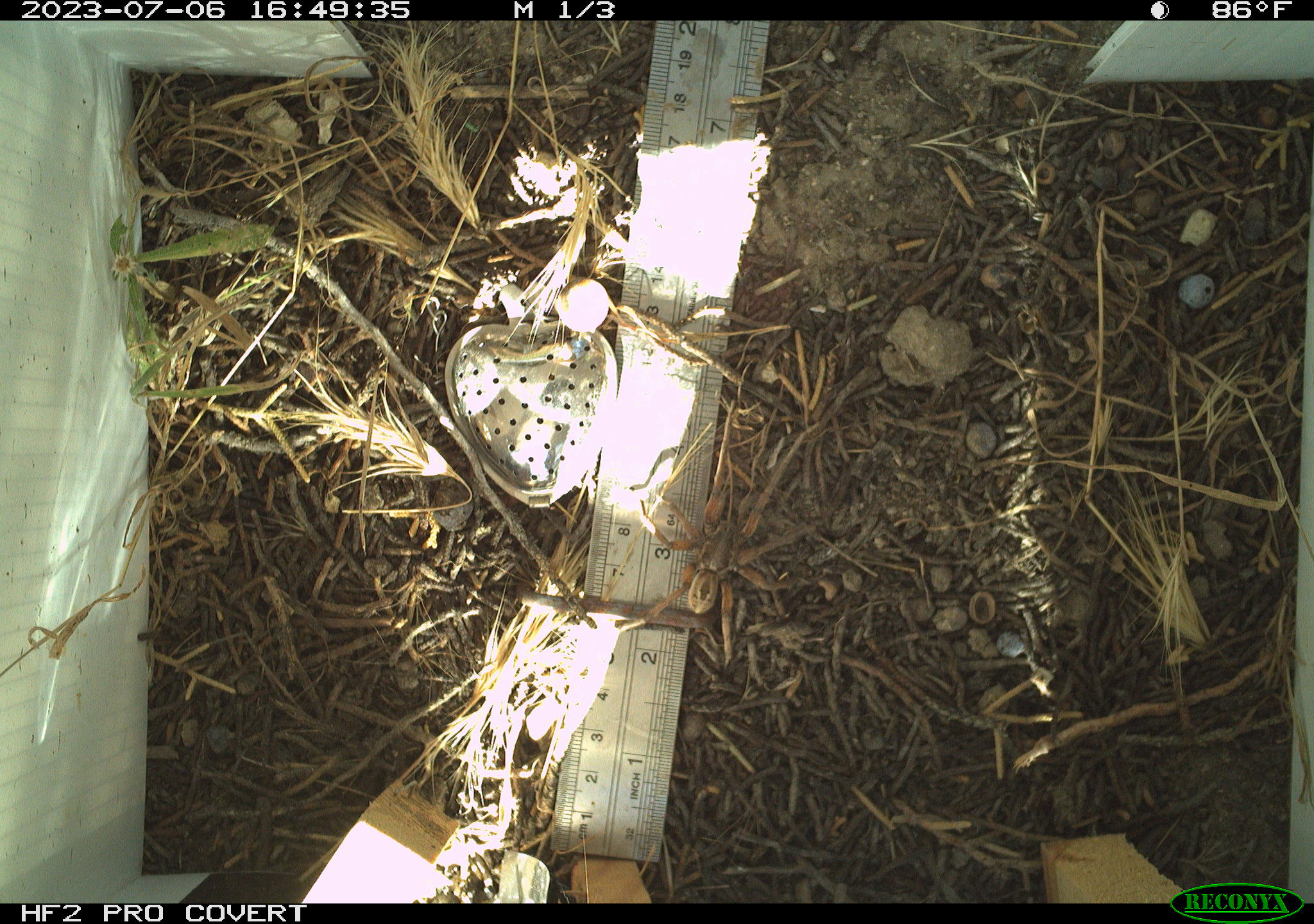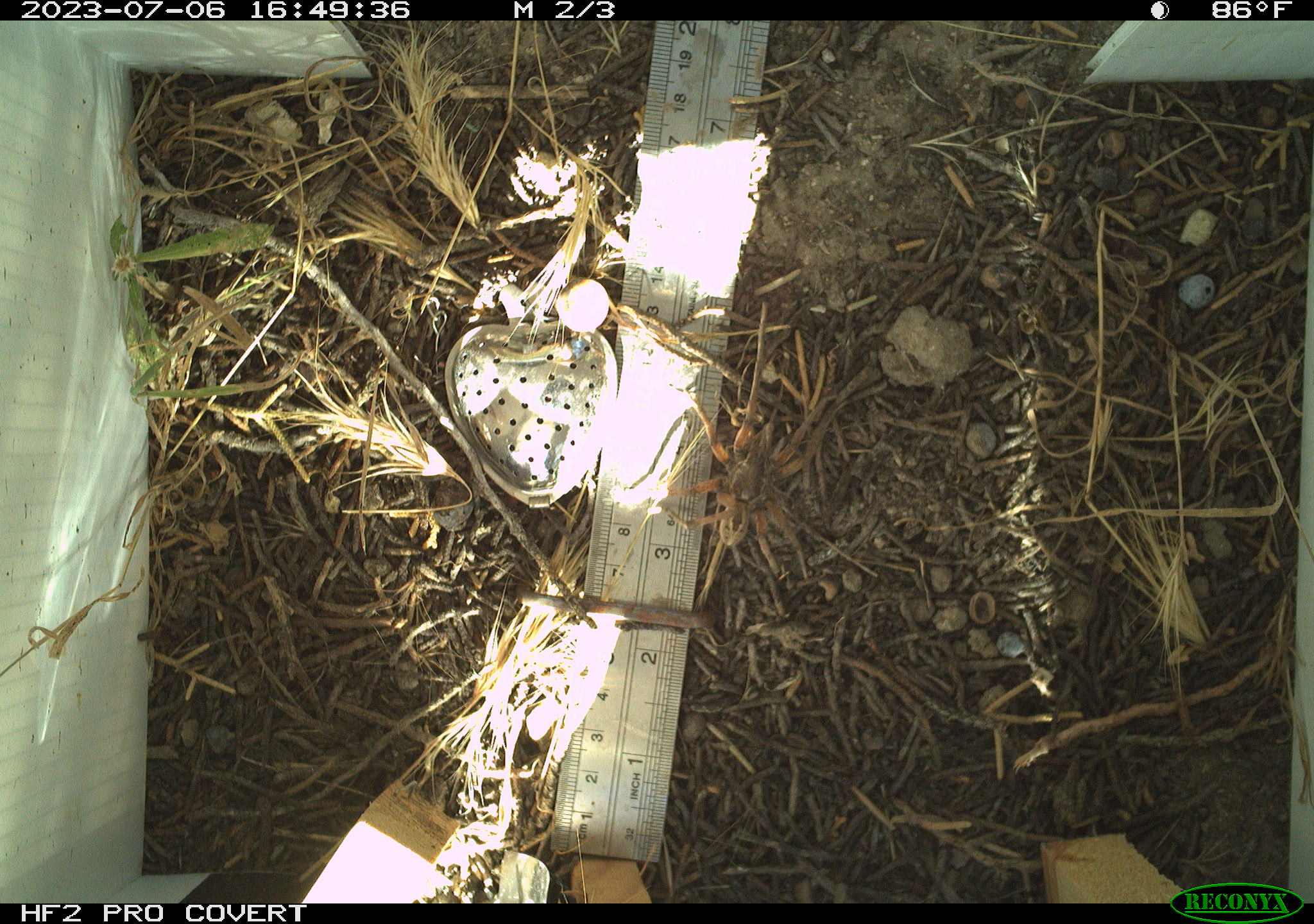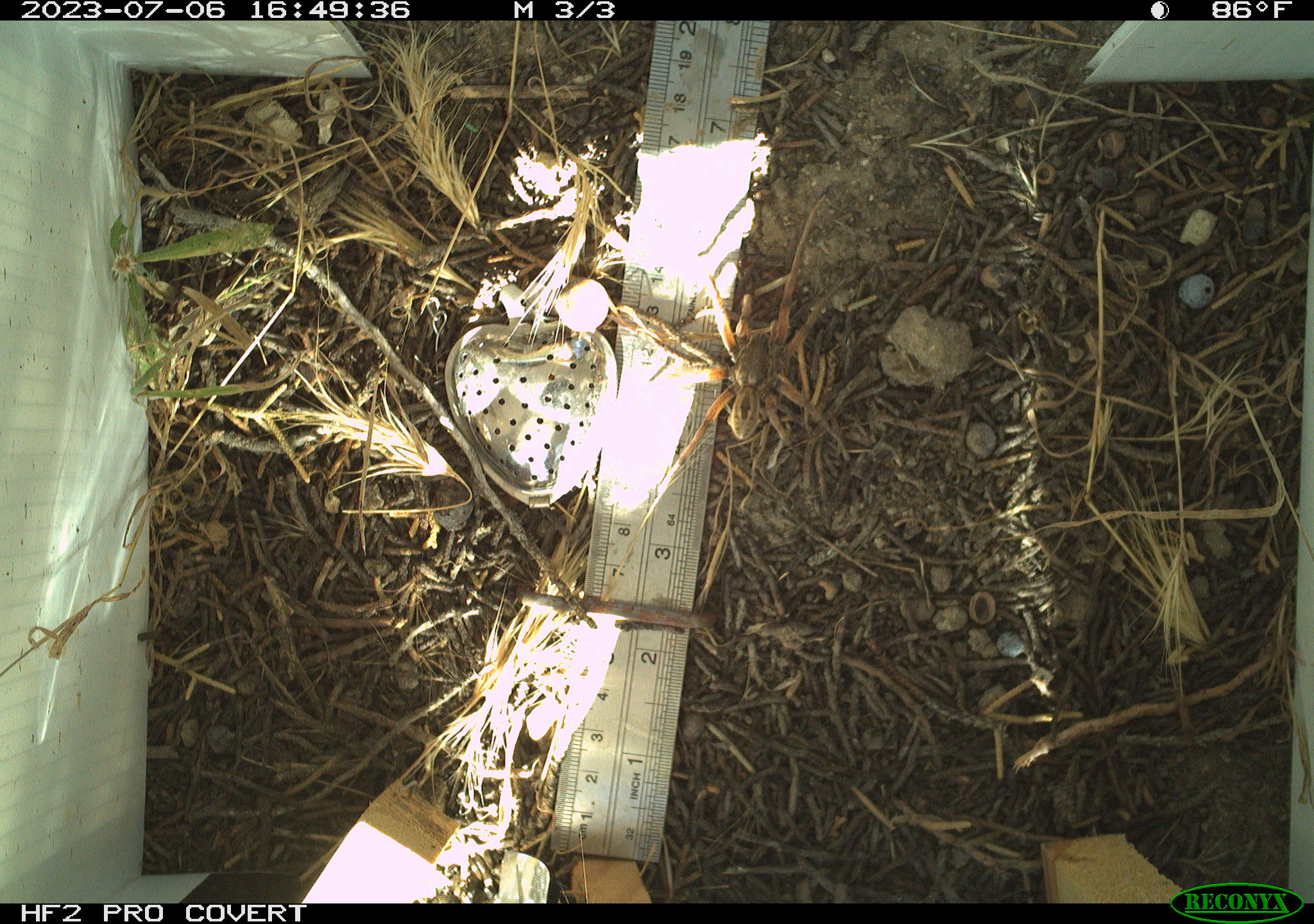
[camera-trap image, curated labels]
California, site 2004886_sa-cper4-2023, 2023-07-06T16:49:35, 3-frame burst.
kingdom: Animalia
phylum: Arthropoda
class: Arachnida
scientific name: Arachnida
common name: arachnids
Arachnids (Arachnida).